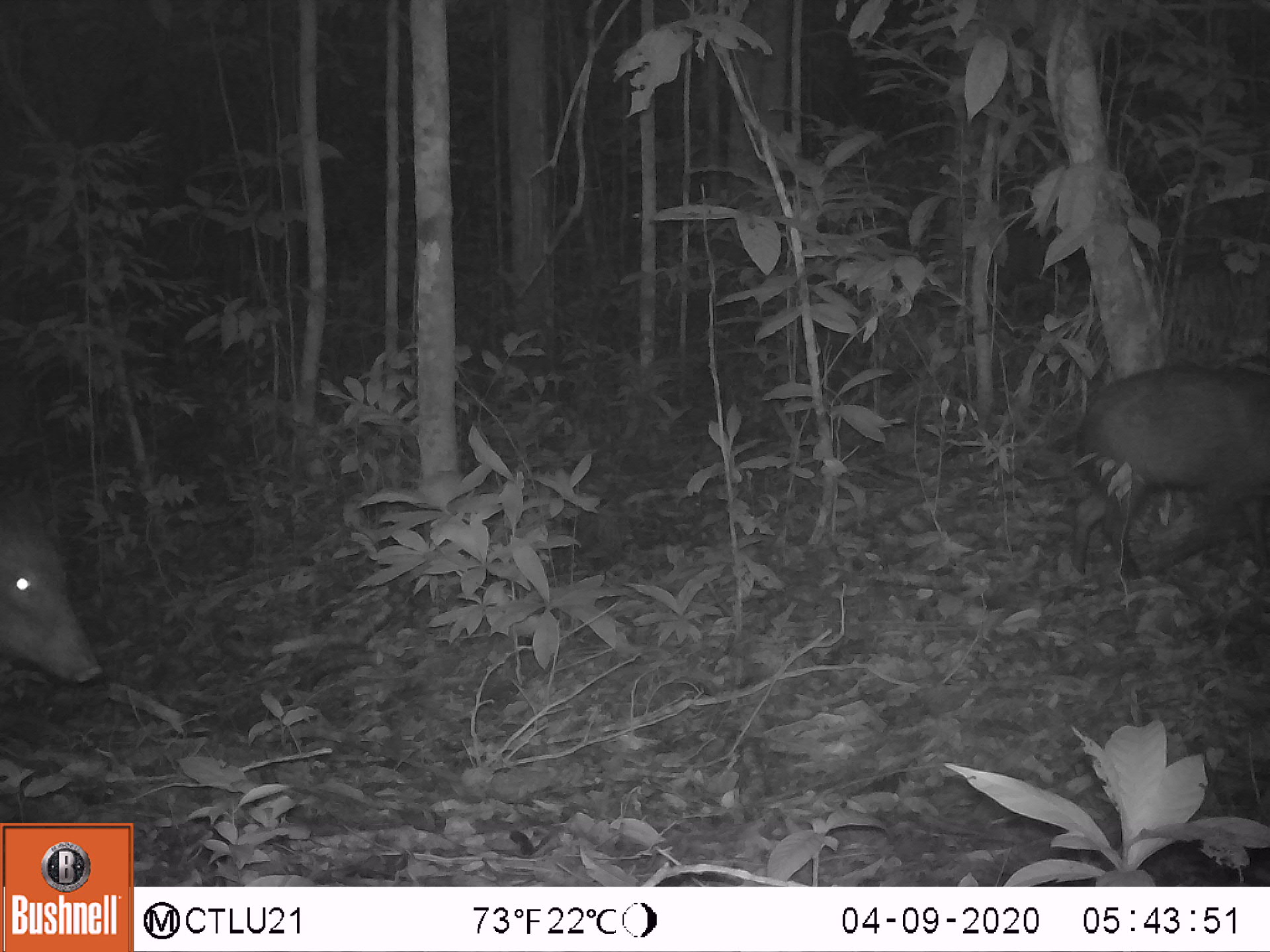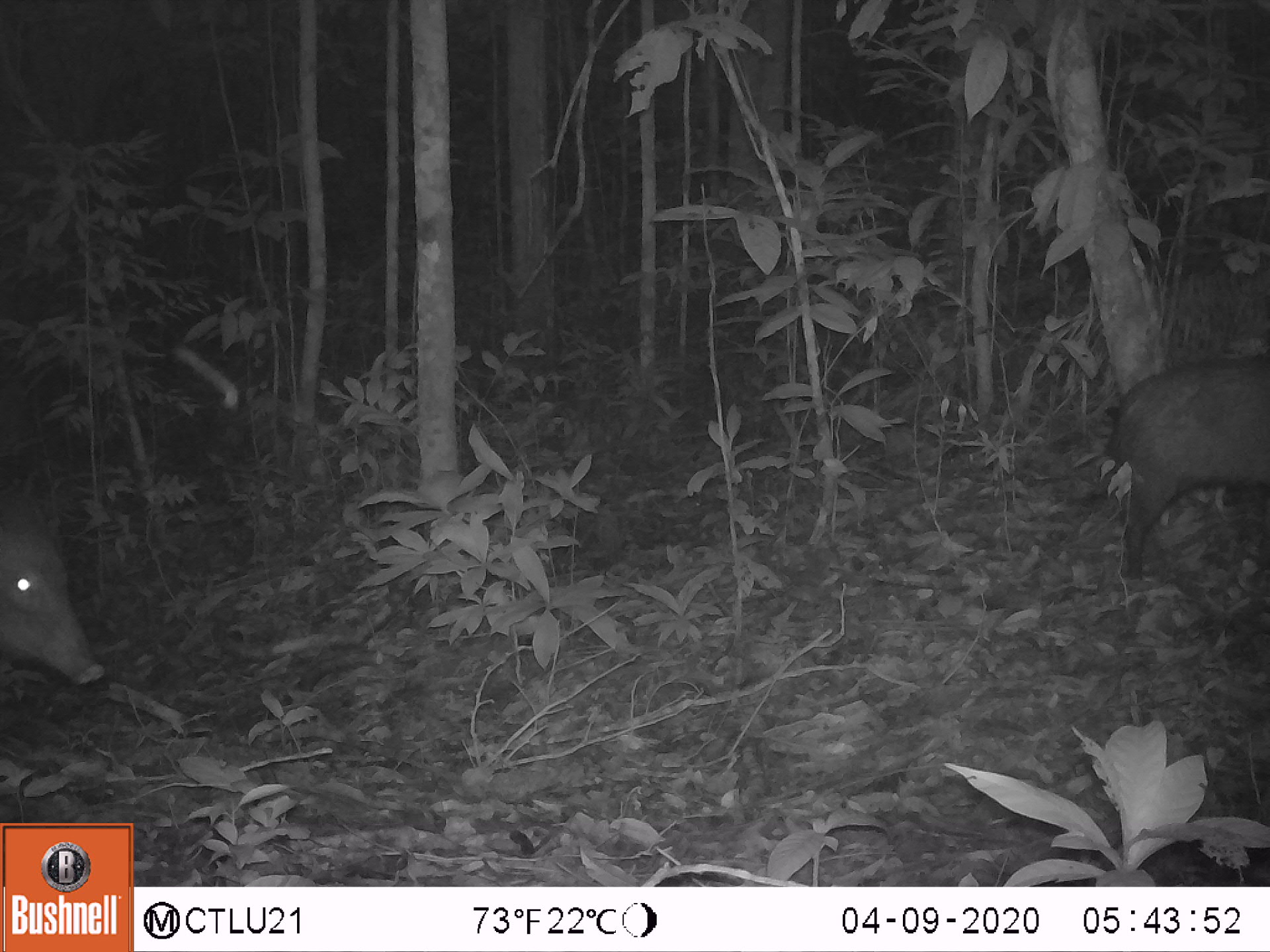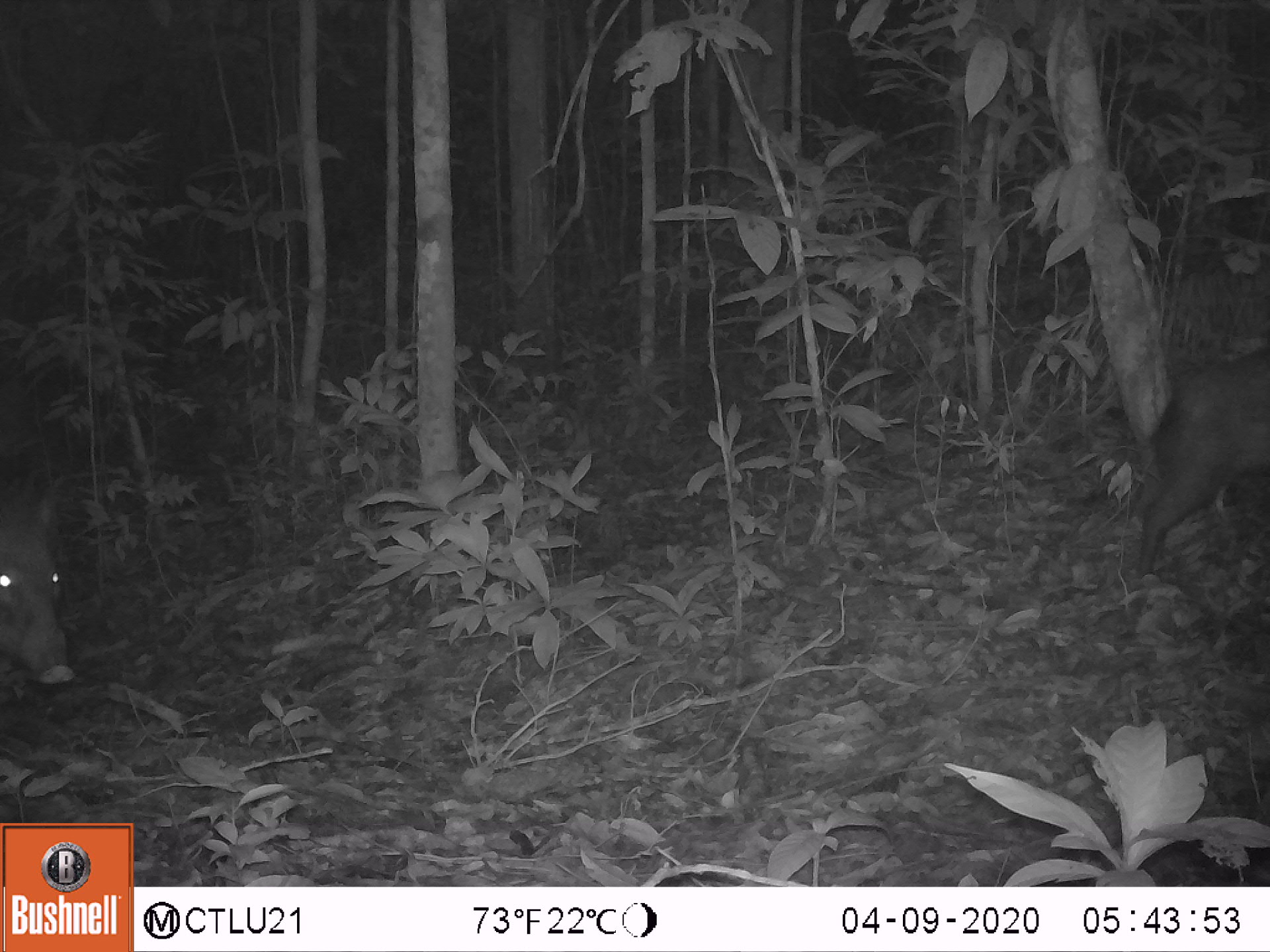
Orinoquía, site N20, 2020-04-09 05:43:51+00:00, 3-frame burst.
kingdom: Animalia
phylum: Chordata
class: Mammalia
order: Artiodactyla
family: Tayassuidae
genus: Pecari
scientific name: Pecari tajacu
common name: collared peccary